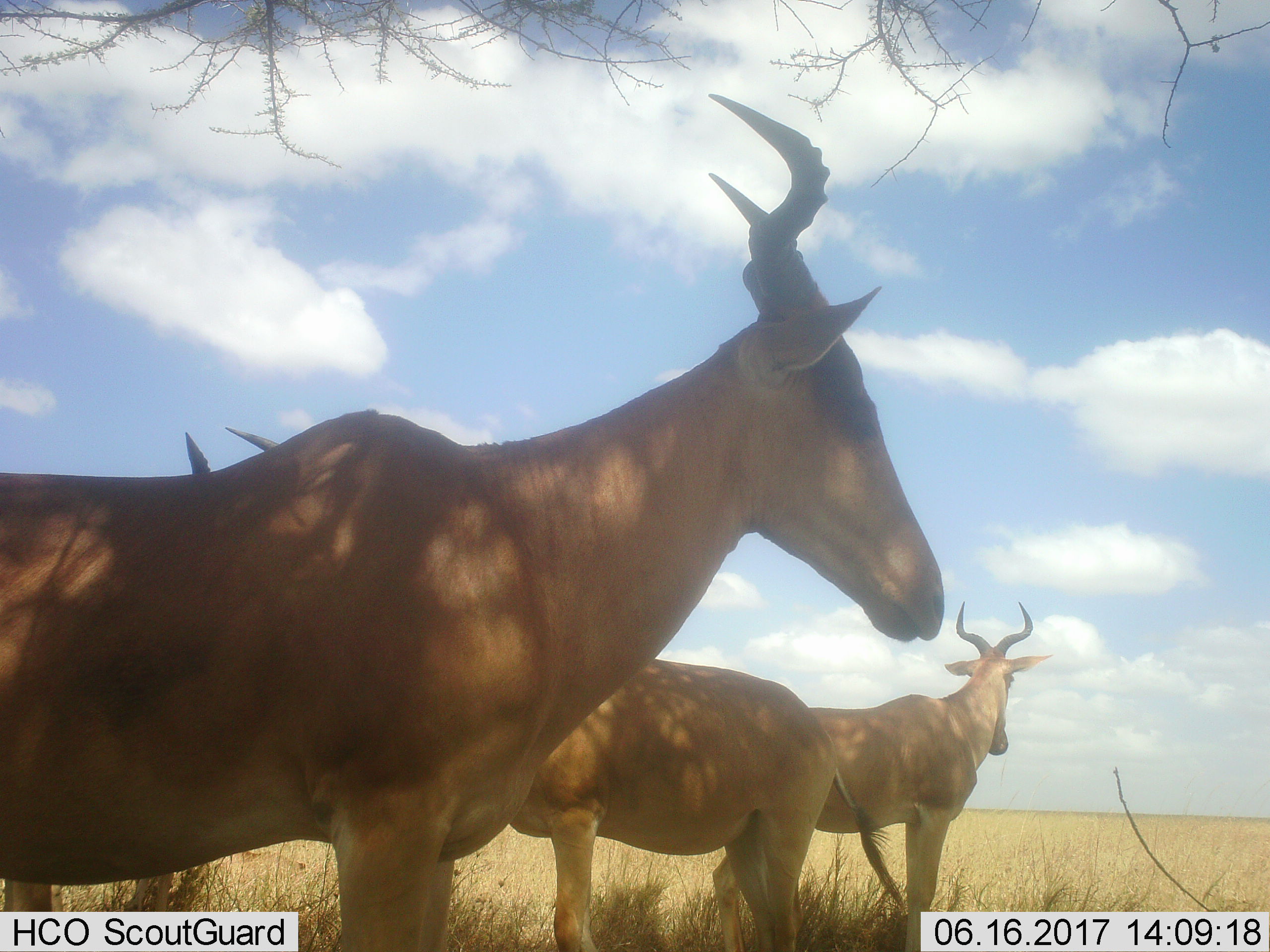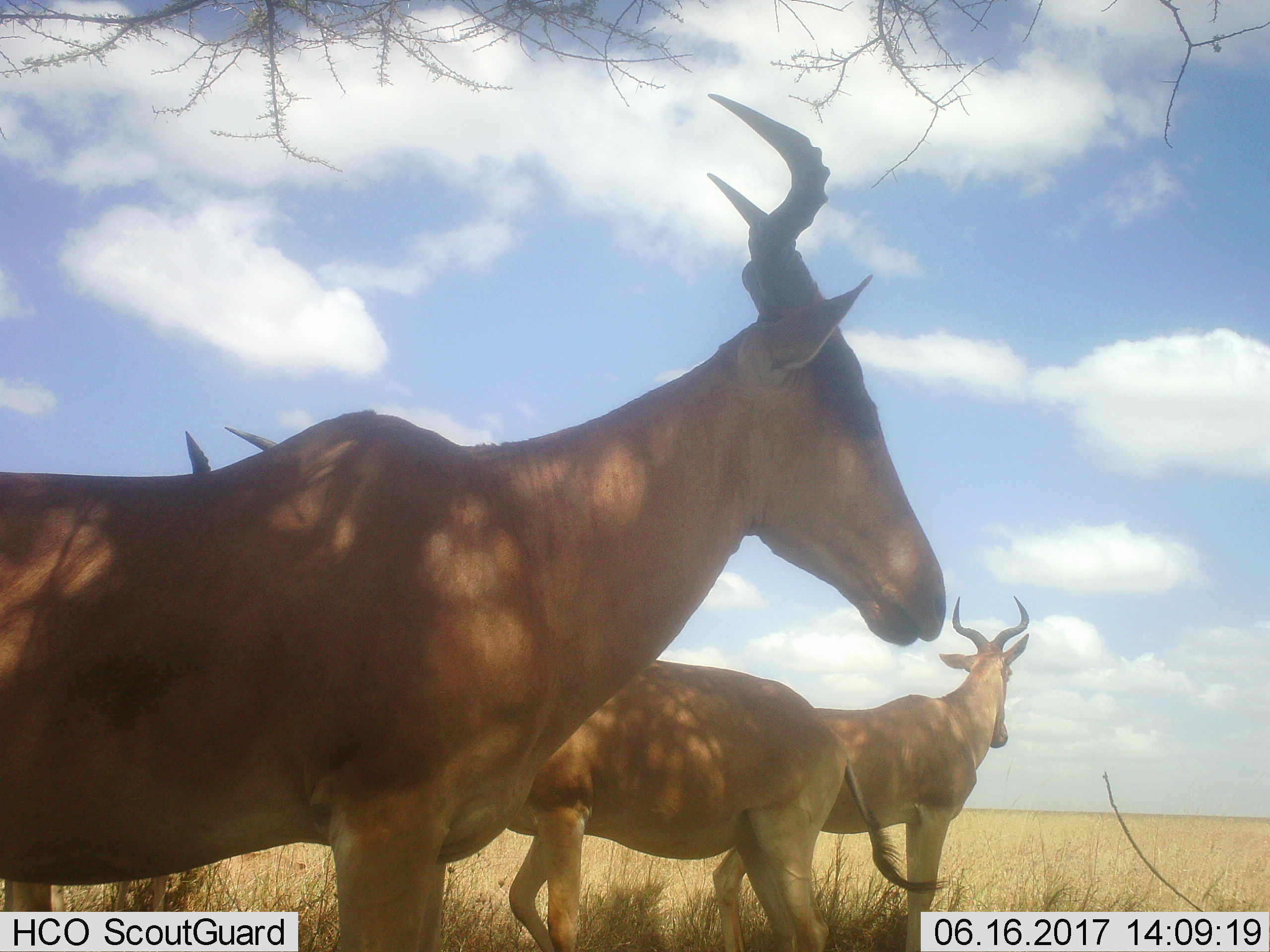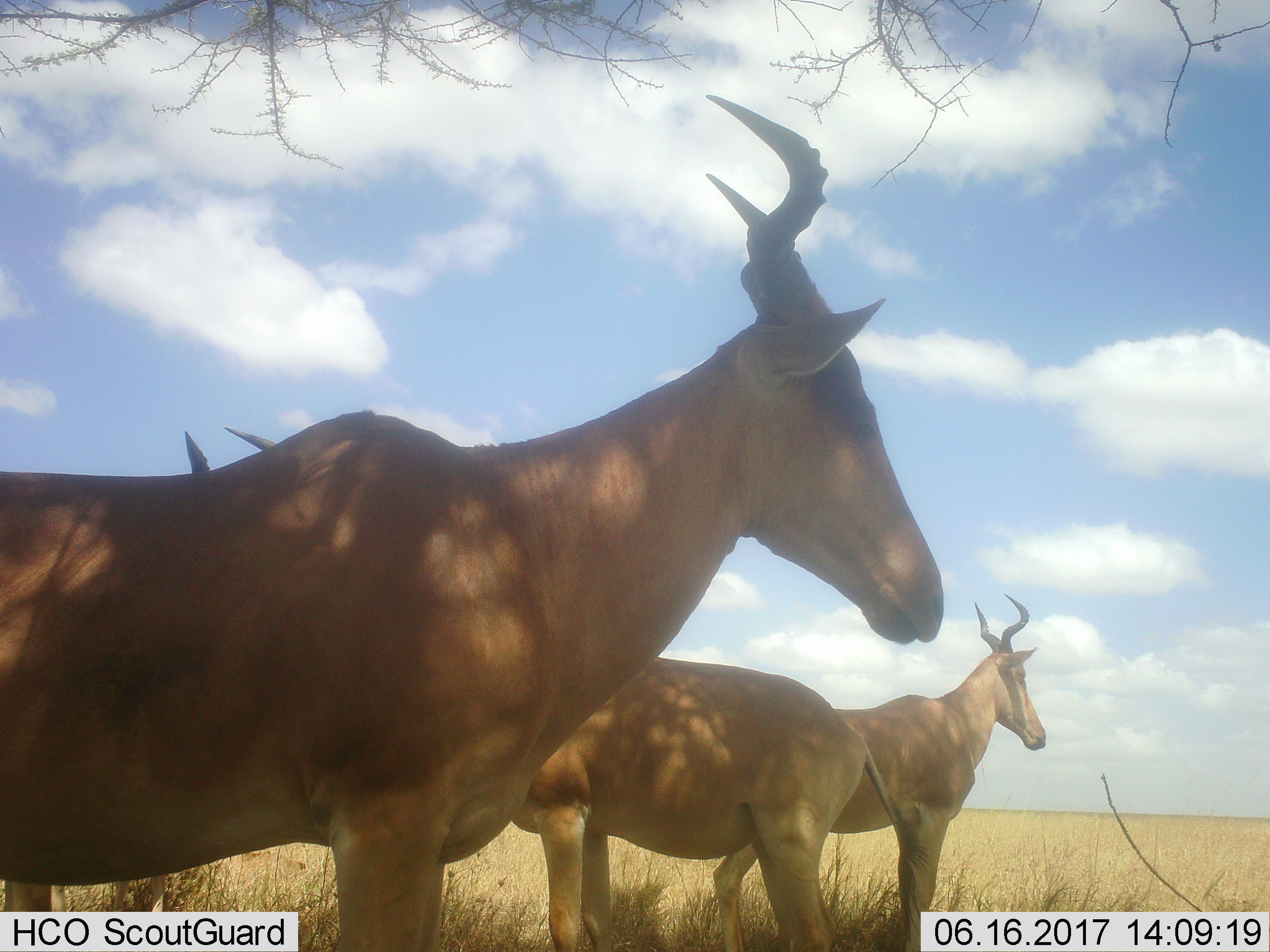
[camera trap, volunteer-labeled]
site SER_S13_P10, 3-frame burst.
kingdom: Animalia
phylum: Chordata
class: Mammalia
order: Artiodactyla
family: Bovidae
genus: Alcelaphus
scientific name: Alcelaphus buselaphus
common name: hartebeest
Hartebeest (Alcelaphus buselaphus), count 3. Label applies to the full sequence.